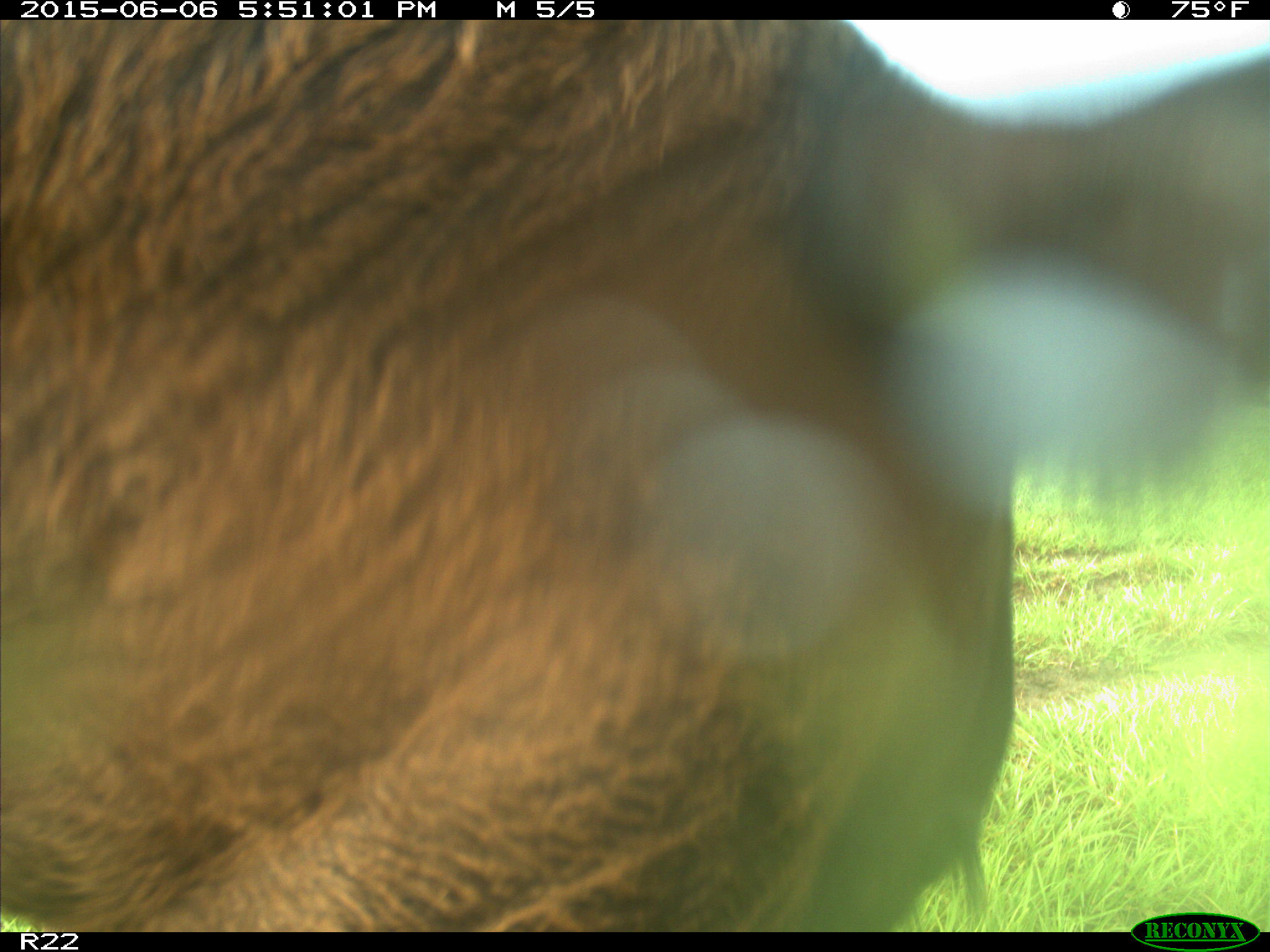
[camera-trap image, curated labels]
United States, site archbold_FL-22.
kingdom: Animalia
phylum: Chordata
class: Mammalia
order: Artiodactyla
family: Bovidae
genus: Bos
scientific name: Bos taurus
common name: domestic cow